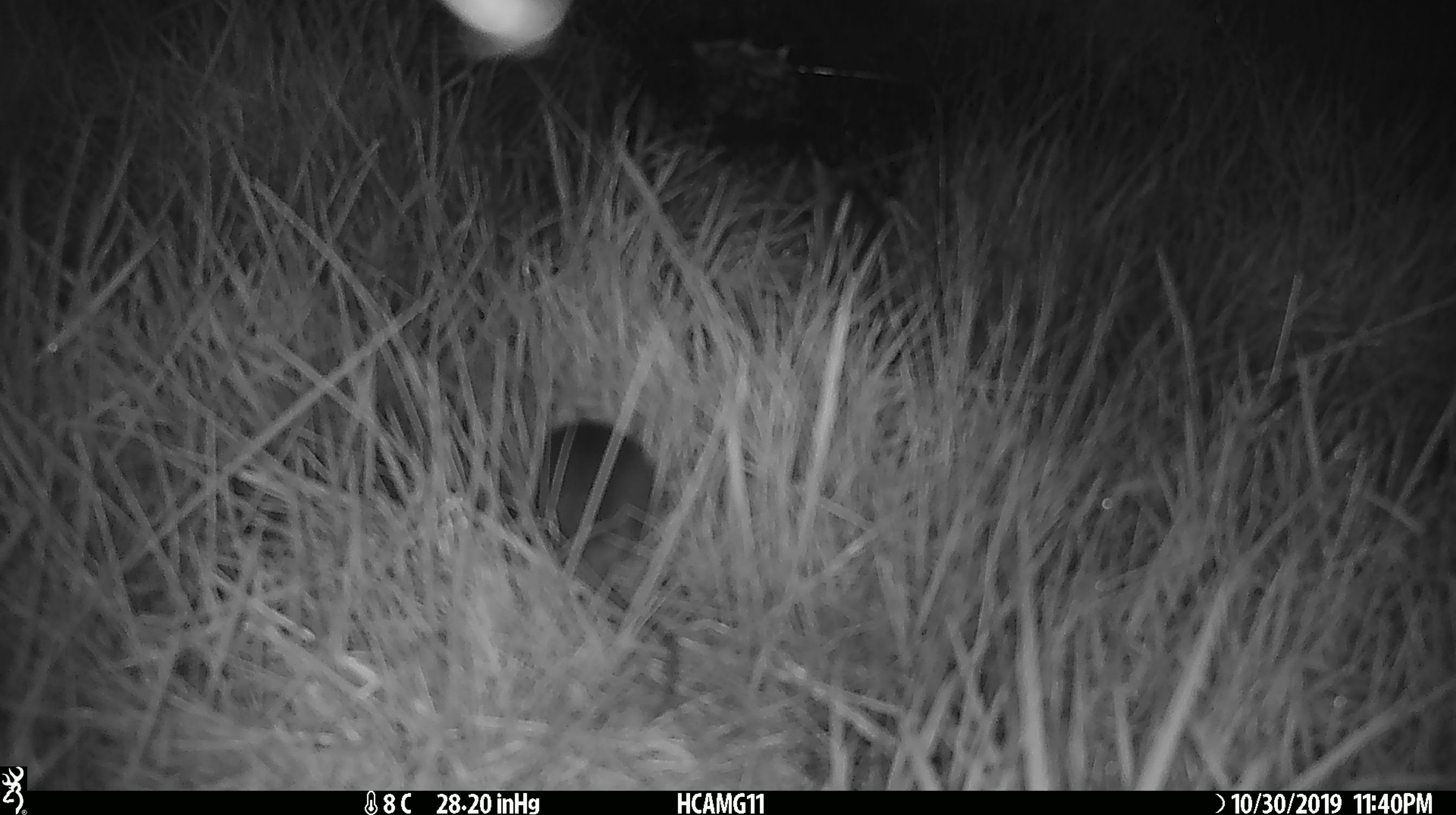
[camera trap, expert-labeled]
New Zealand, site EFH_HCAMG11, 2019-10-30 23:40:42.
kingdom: Animalia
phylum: Chordata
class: Mammalia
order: Rodentia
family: Muridae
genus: Mus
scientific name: Mus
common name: mouse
Mouse (Mus).